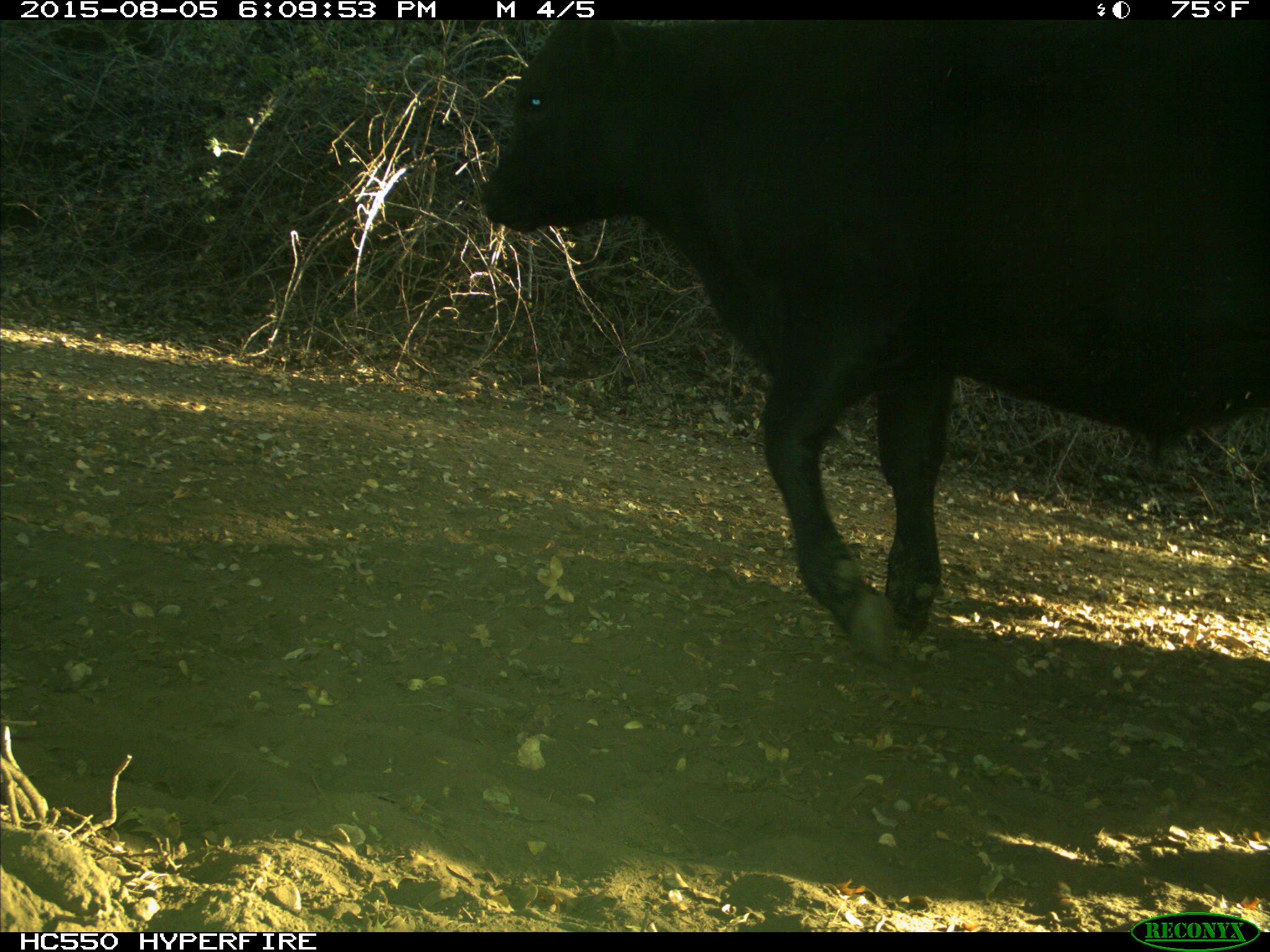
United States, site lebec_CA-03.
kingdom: Animalia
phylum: Chordata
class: Mammalia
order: Artiodactyla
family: Bovidae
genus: Bos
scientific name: Bos taurus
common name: domestic cow